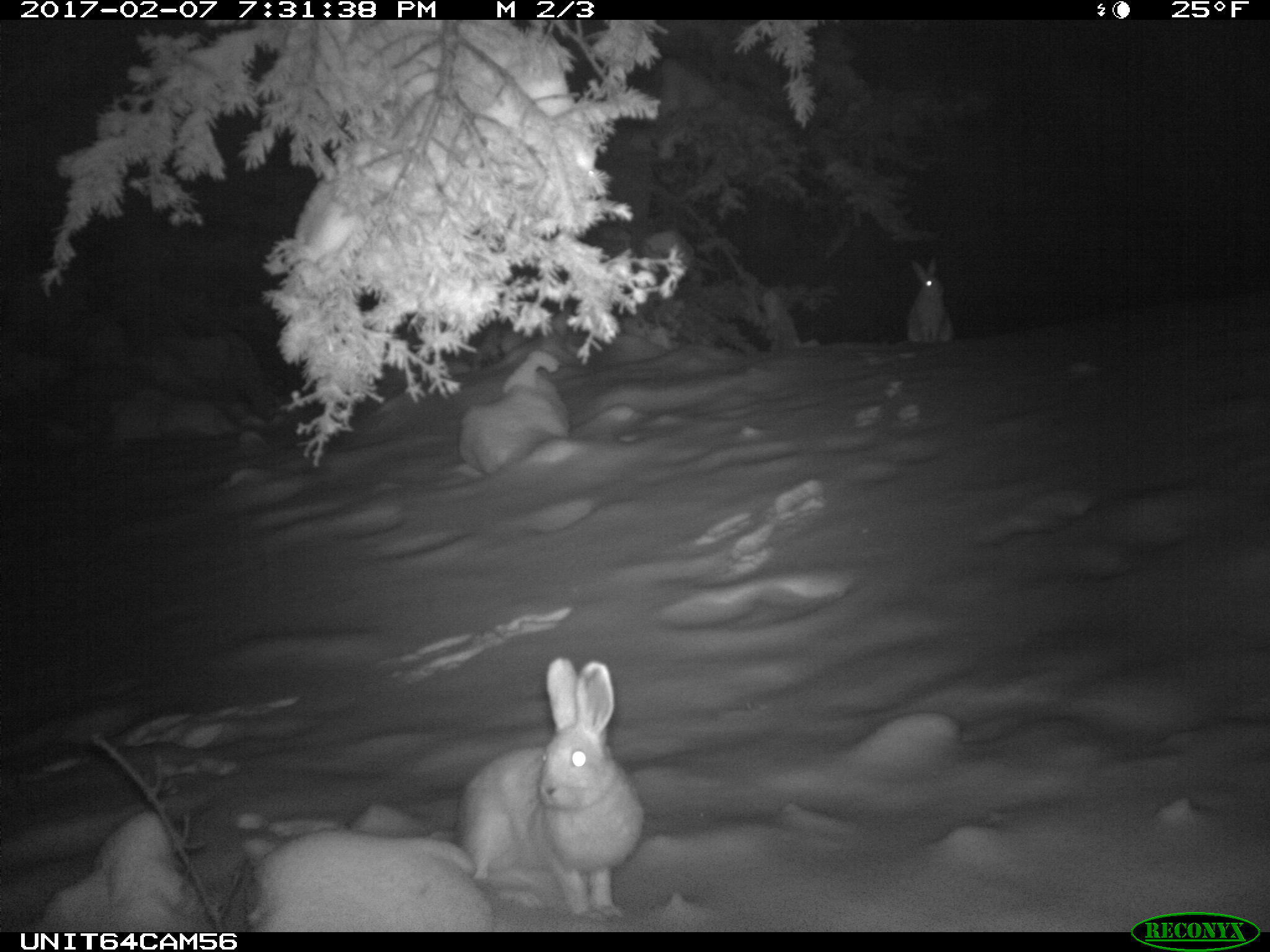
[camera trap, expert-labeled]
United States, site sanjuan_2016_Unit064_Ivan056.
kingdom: Animalia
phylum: Chordata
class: Mammalia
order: Lagomorpha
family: Leporidae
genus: Lepus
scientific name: Lepus americanus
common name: snowshoe hare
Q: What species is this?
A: Lepus americanus (snowshoe hare).